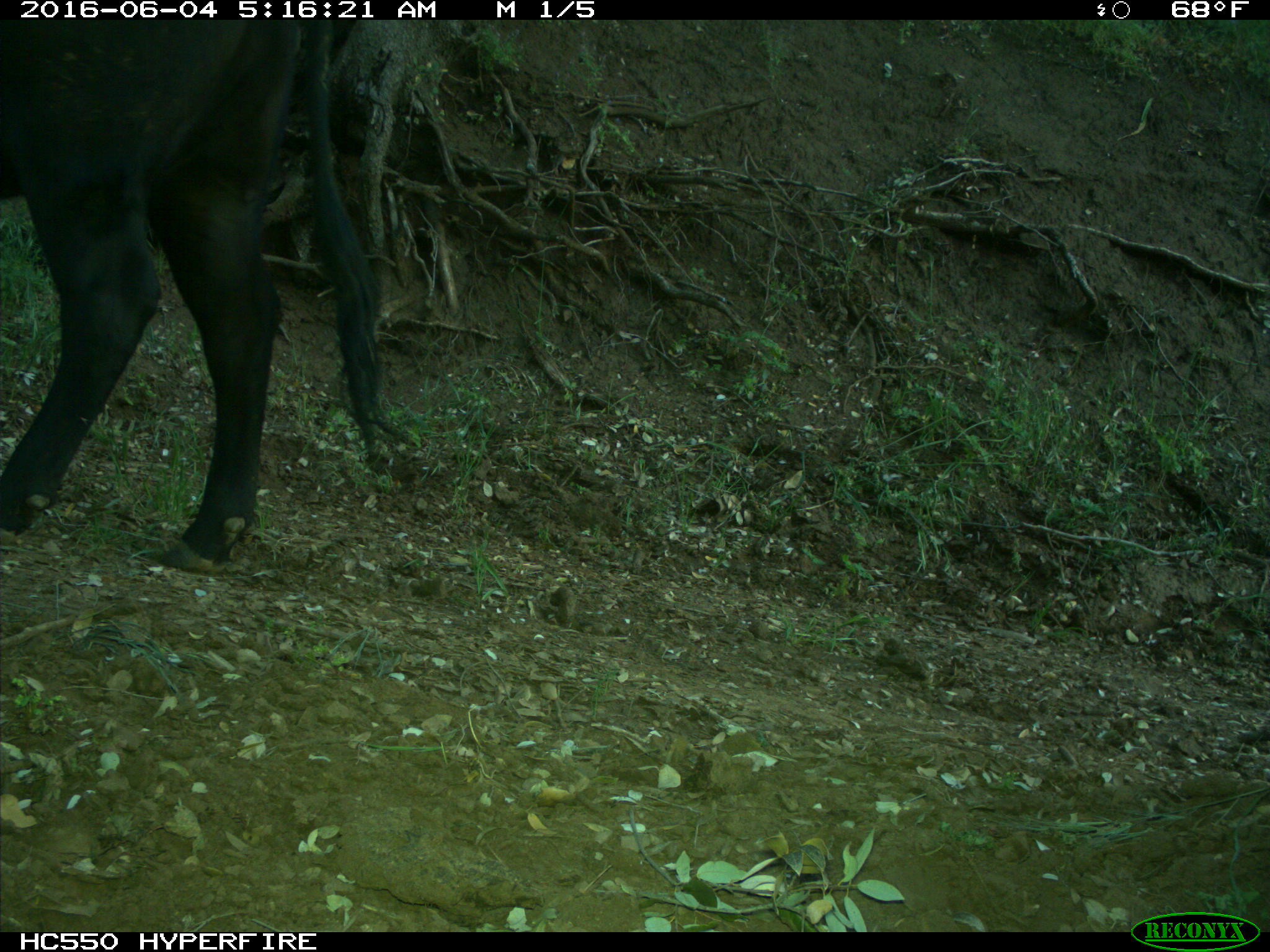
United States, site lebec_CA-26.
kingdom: Animalia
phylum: Chordata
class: Mammalia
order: Artiodactyla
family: Bovidae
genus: Bos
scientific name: Bos taurus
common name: domestic cow